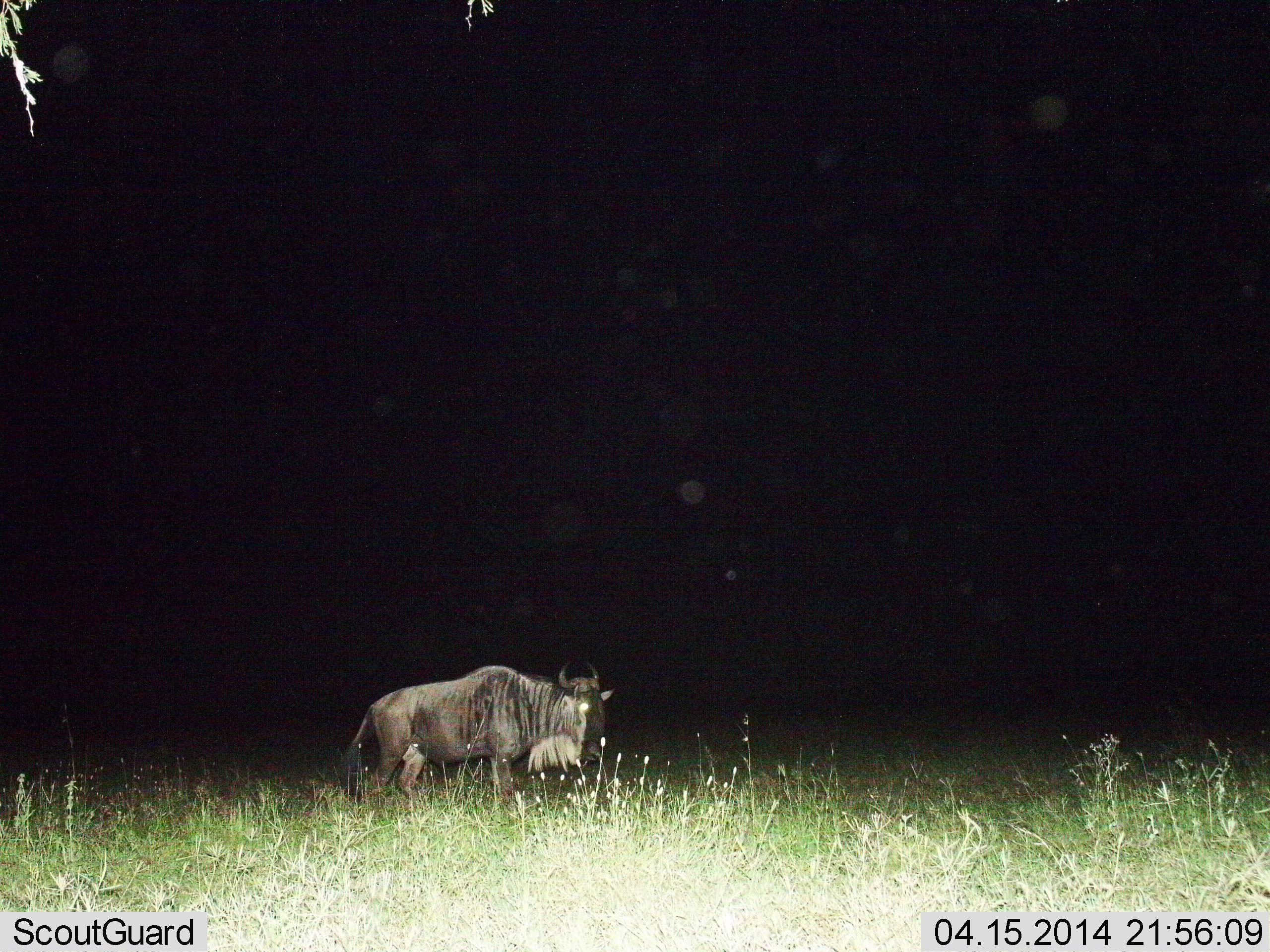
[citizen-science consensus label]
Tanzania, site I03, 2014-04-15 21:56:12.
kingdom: Animalia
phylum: Chordata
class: Mammalia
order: Artiodactyla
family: Bovidae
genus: Connochaetes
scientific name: Connochaetes taurinus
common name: blue wildebeest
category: wildebeest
Wildebeest (blue wildebeest) (Connochaetes taurinus), count 1. Behavior (volunteer vote fractions): standing 70%, resting 0%, moving 30%, interacting 0%. Young present (vote fraction): 0%. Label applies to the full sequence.